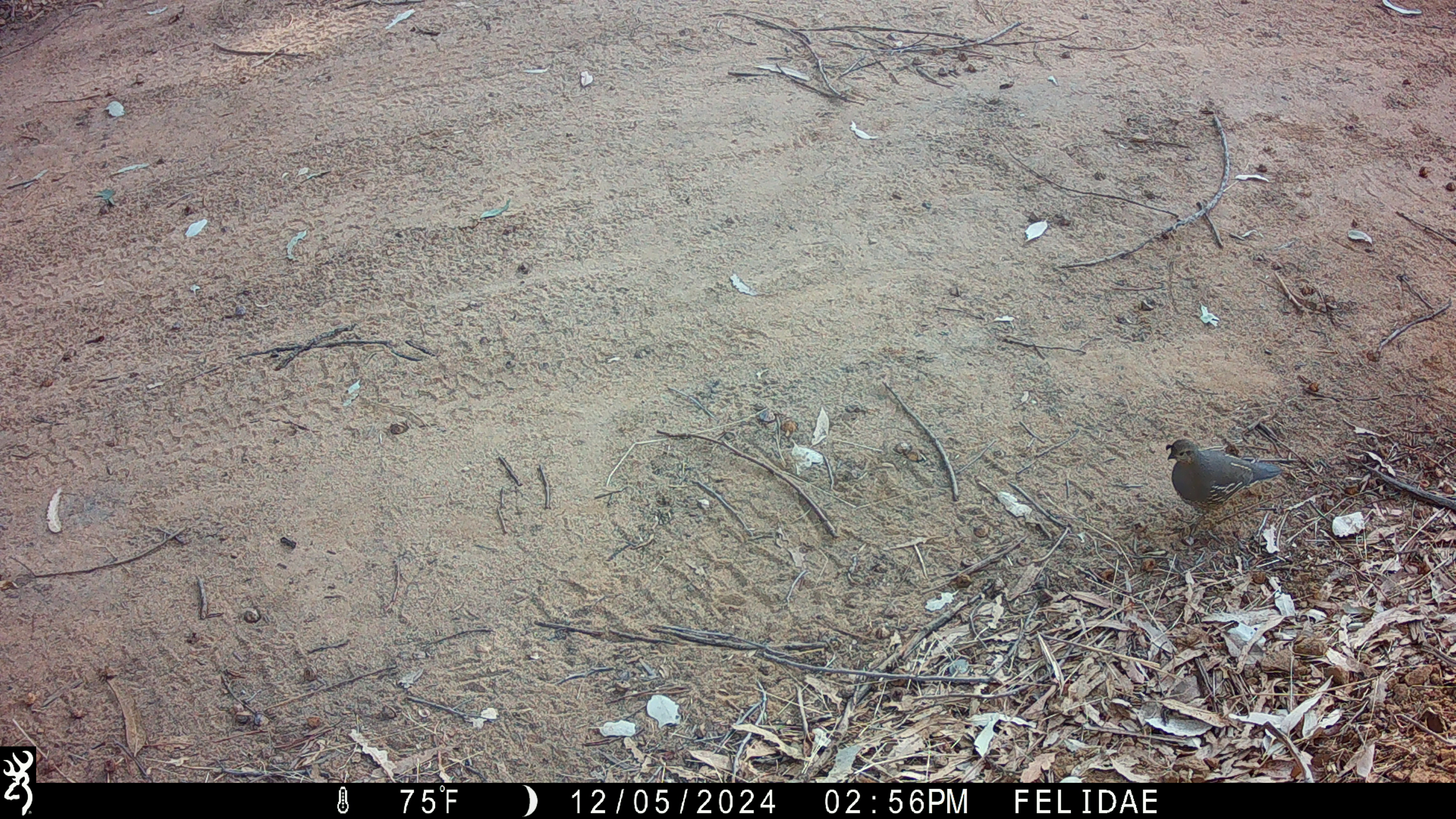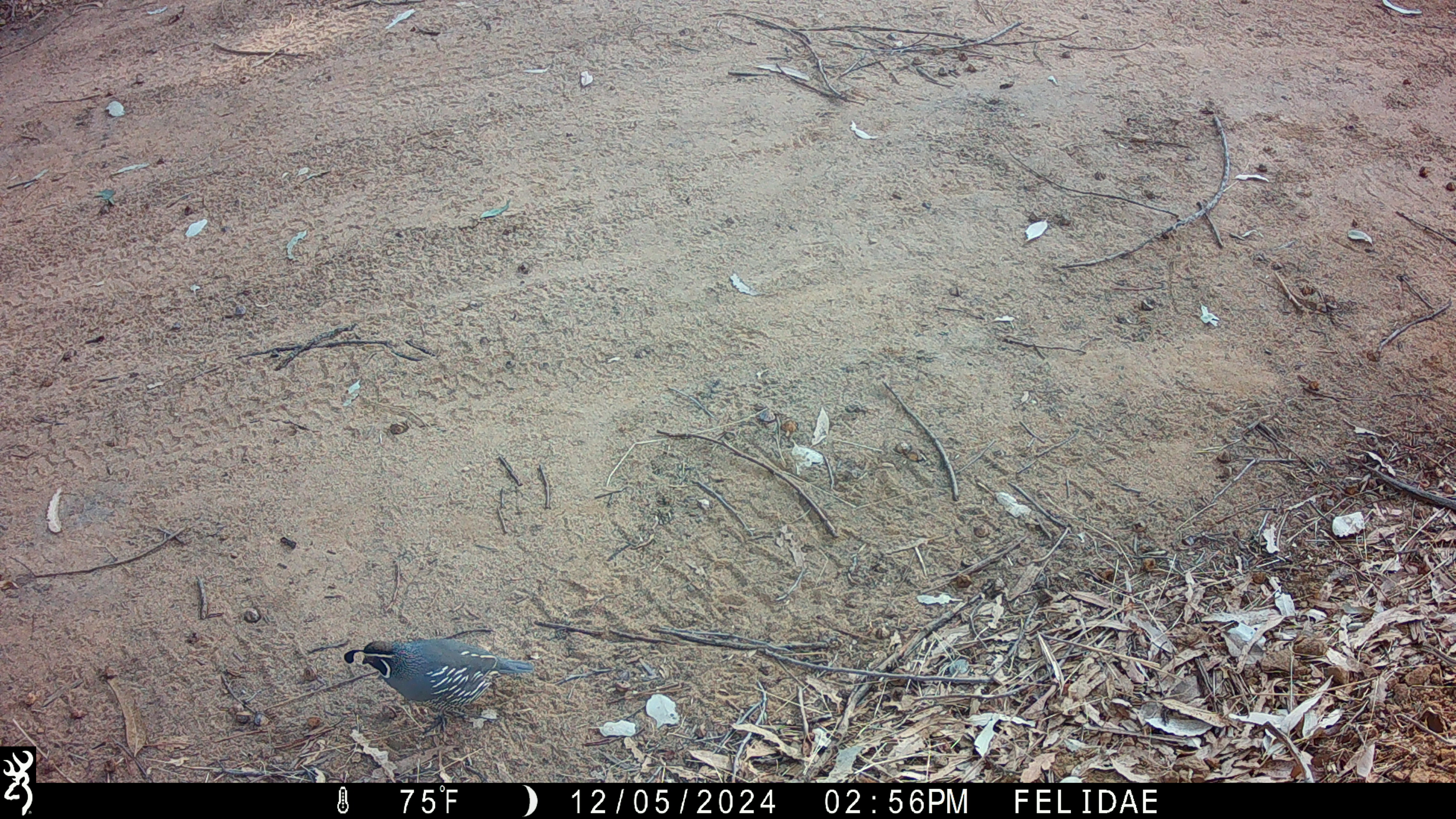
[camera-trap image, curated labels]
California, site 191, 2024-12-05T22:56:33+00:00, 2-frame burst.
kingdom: Animalia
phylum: Chordata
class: Aves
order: Galliformes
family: Odontophoridae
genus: Callipepla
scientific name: Callipepla californica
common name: california quail